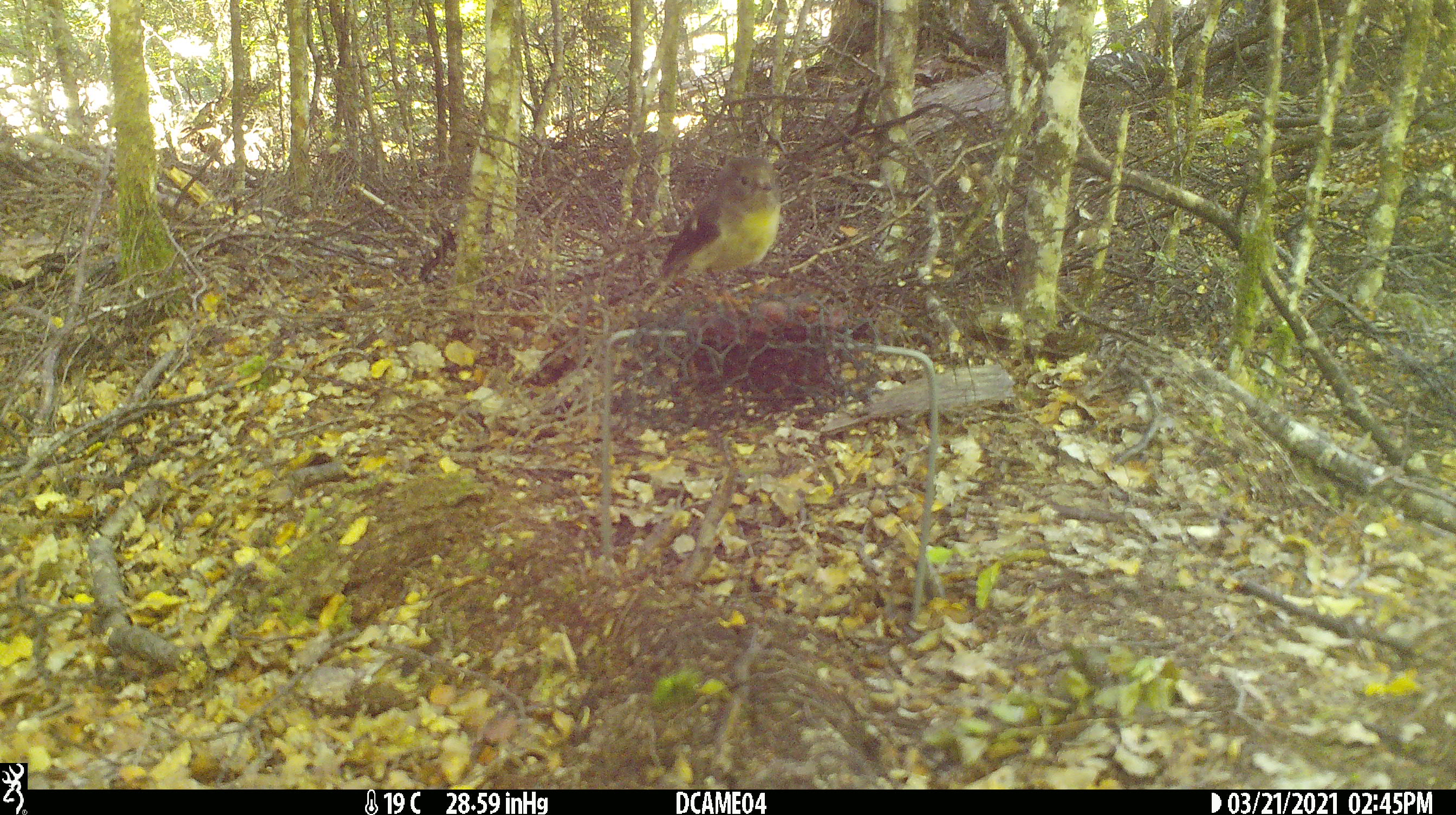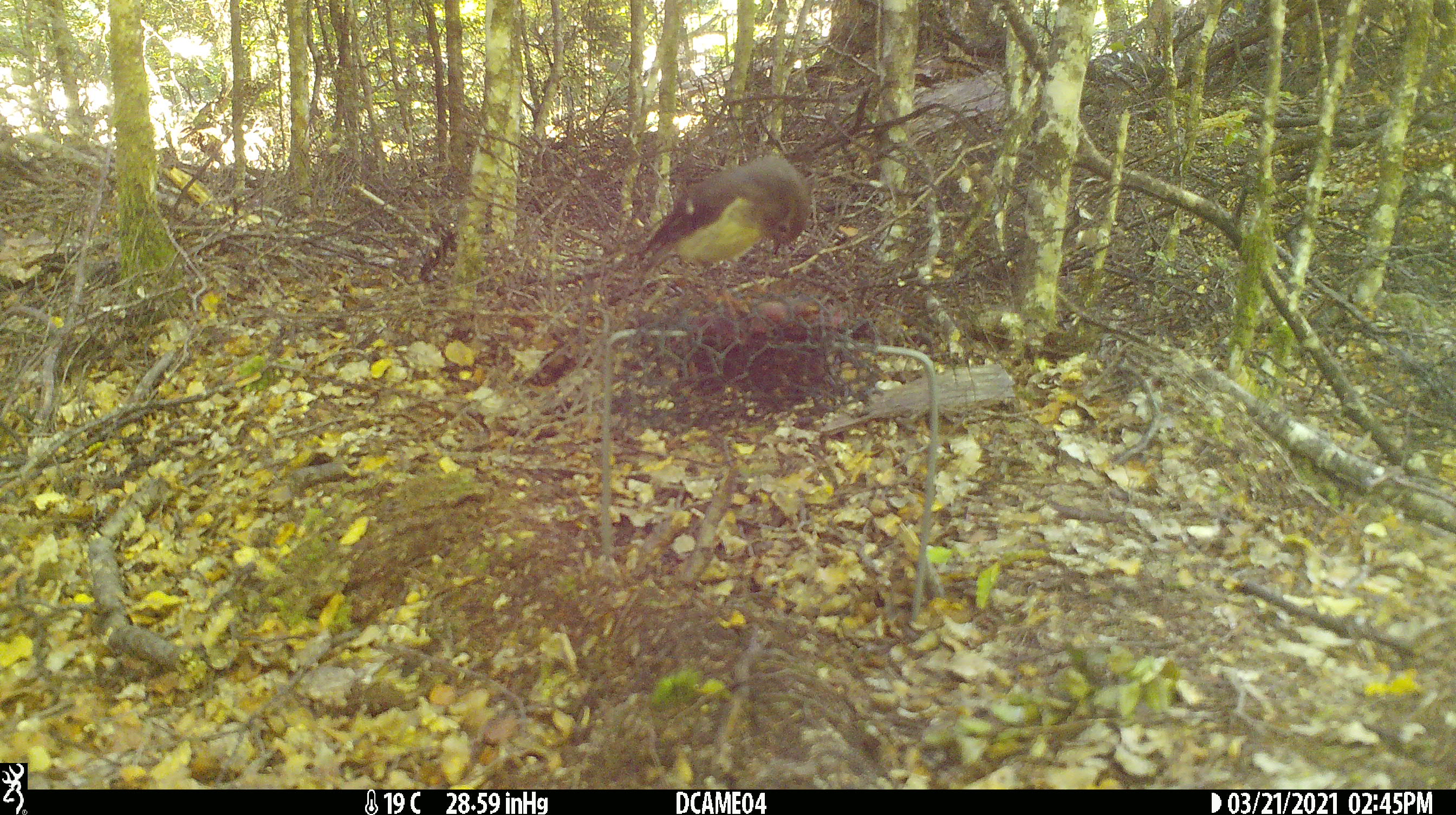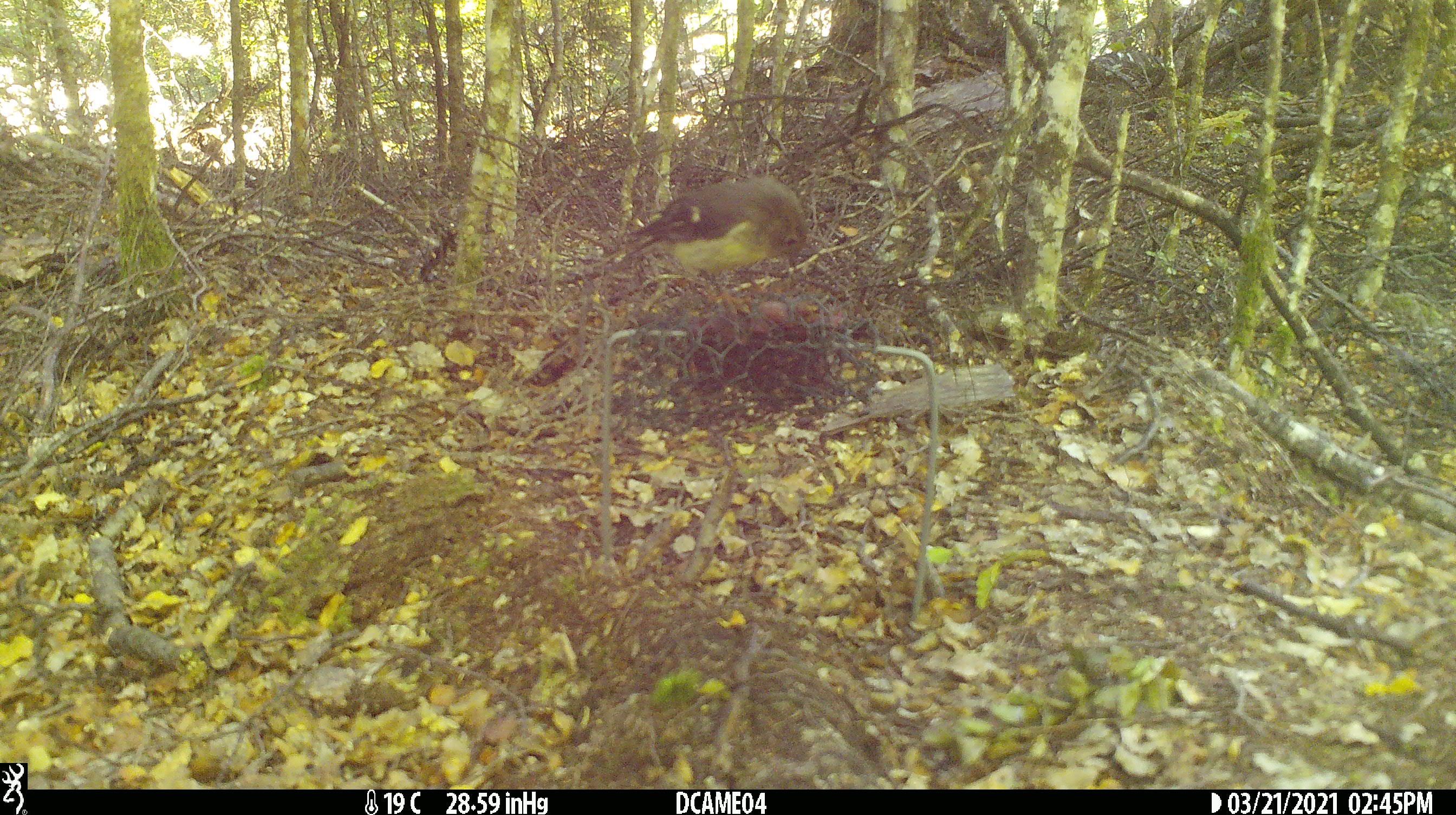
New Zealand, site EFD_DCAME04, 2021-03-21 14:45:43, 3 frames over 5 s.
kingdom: Animalia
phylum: Chordata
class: Aves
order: Passeriformes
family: Petroicidae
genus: Petroica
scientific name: Petroica macrocephala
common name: tomtit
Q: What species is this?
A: Tomtit (Petroica macrocephala).